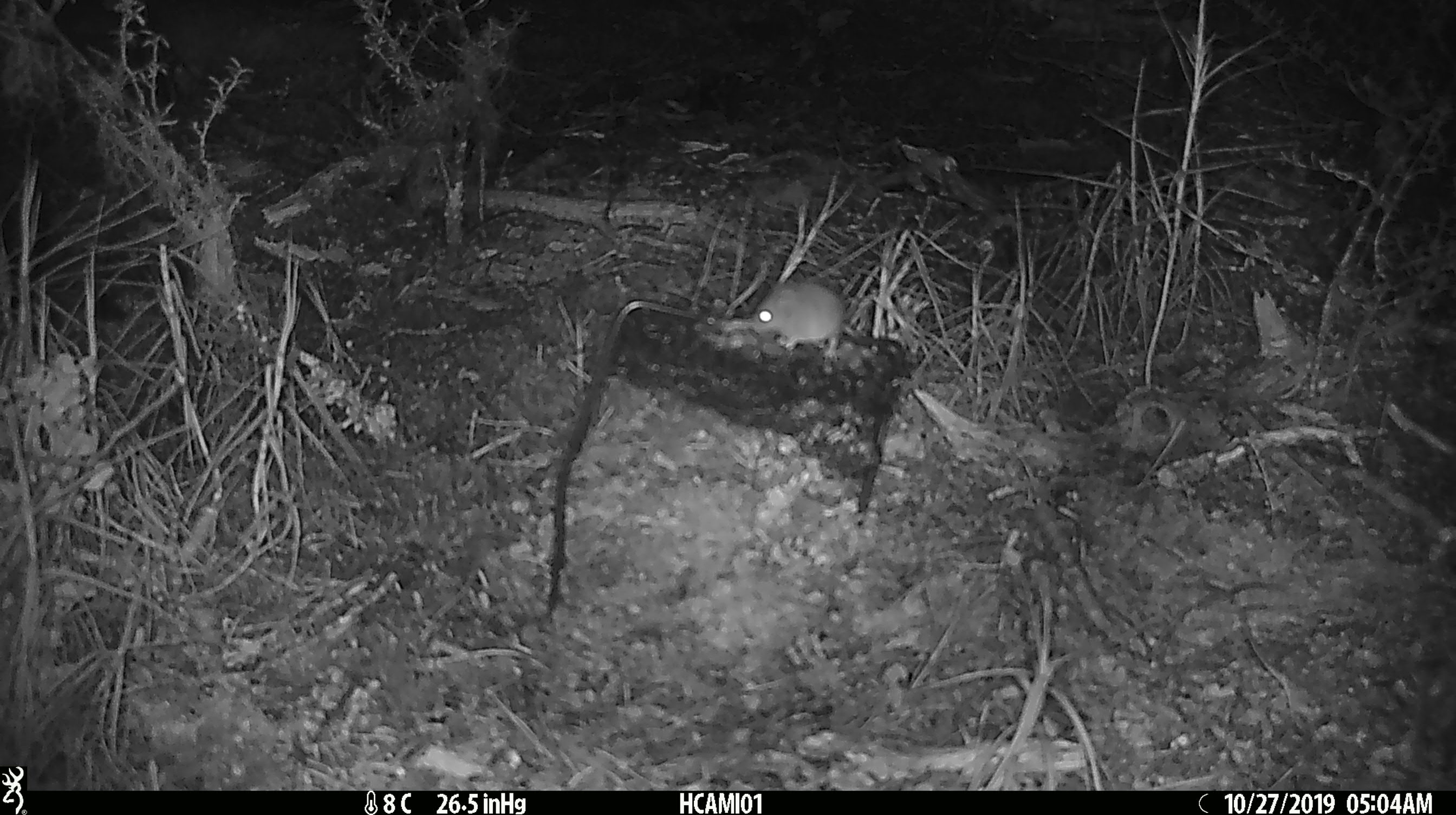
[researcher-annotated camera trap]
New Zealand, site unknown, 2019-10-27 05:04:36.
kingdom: Animalia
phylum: Chordata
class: Mammalia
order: Rodentia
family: Muridae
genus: Mus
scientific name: Mus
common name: mouse